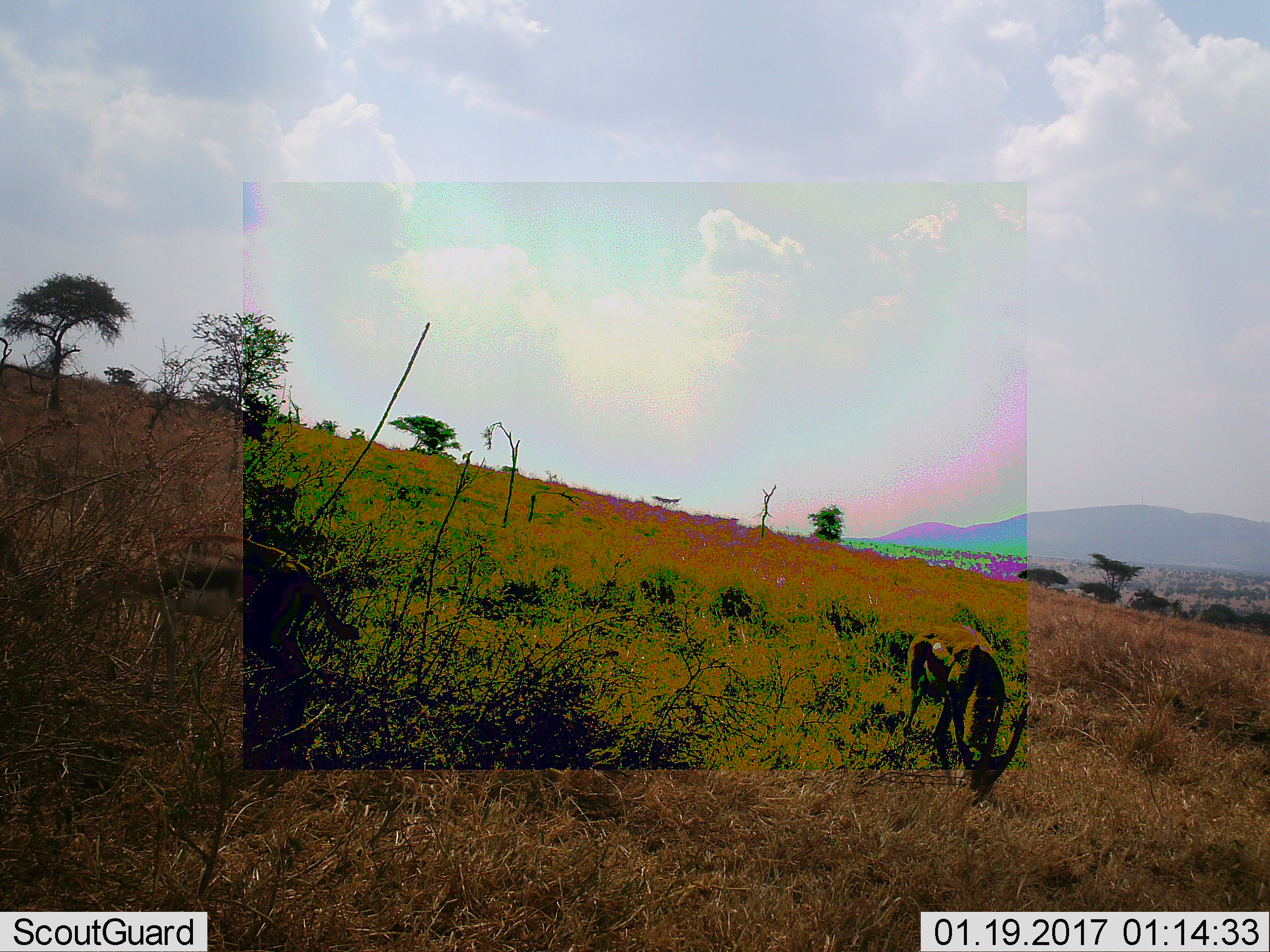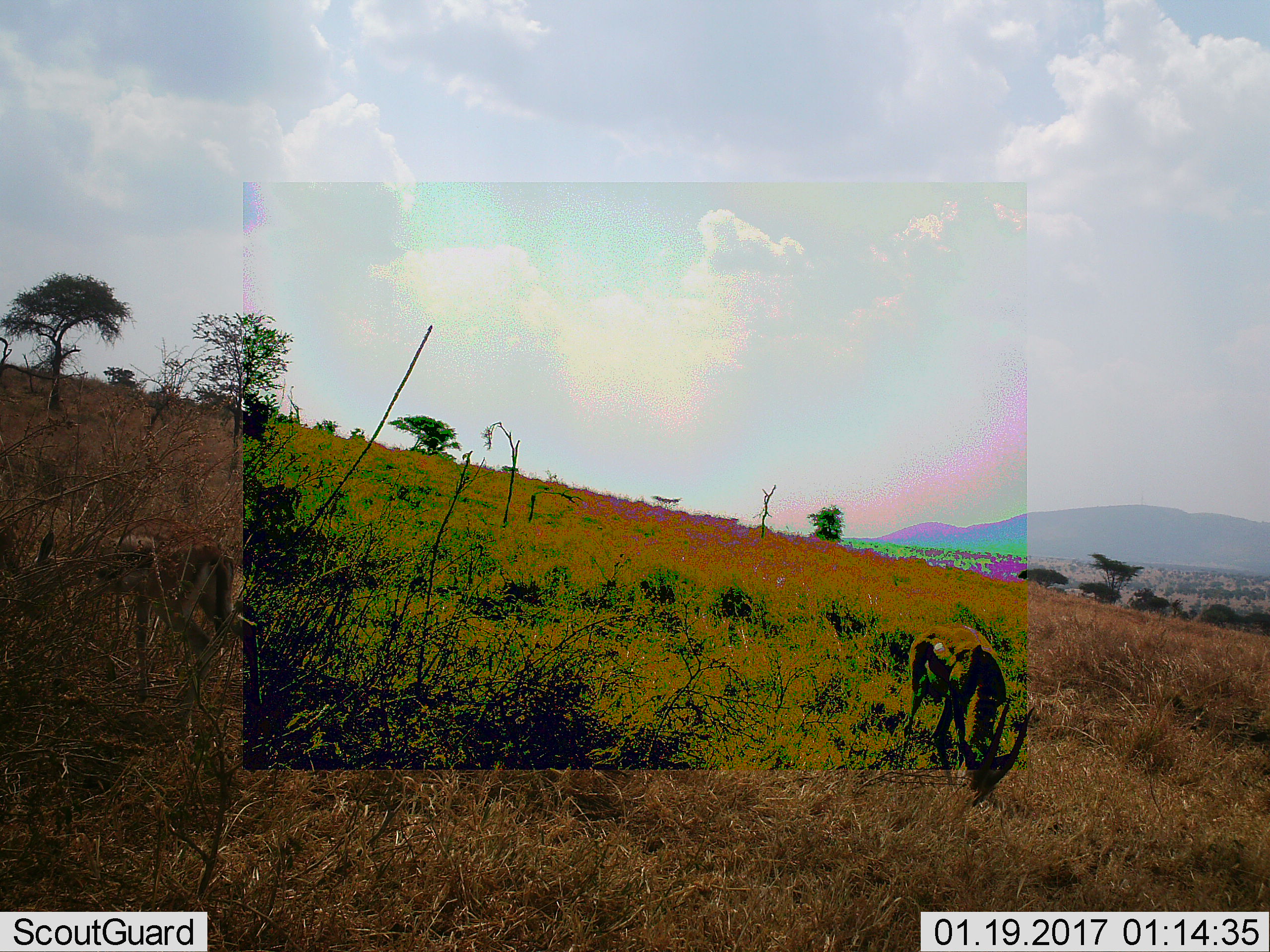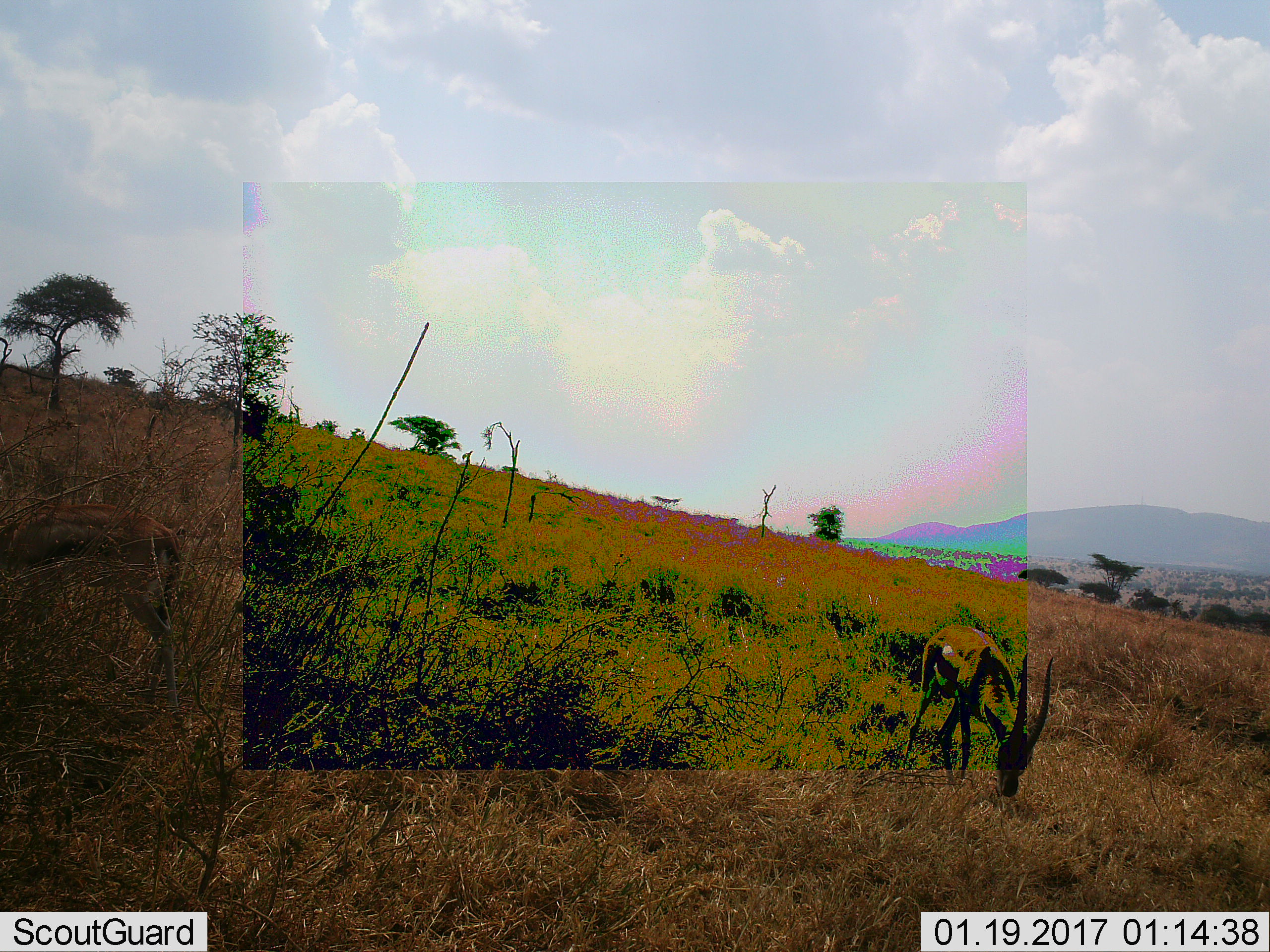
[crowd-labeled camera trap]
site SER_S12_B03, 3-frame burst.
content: unidentified animal